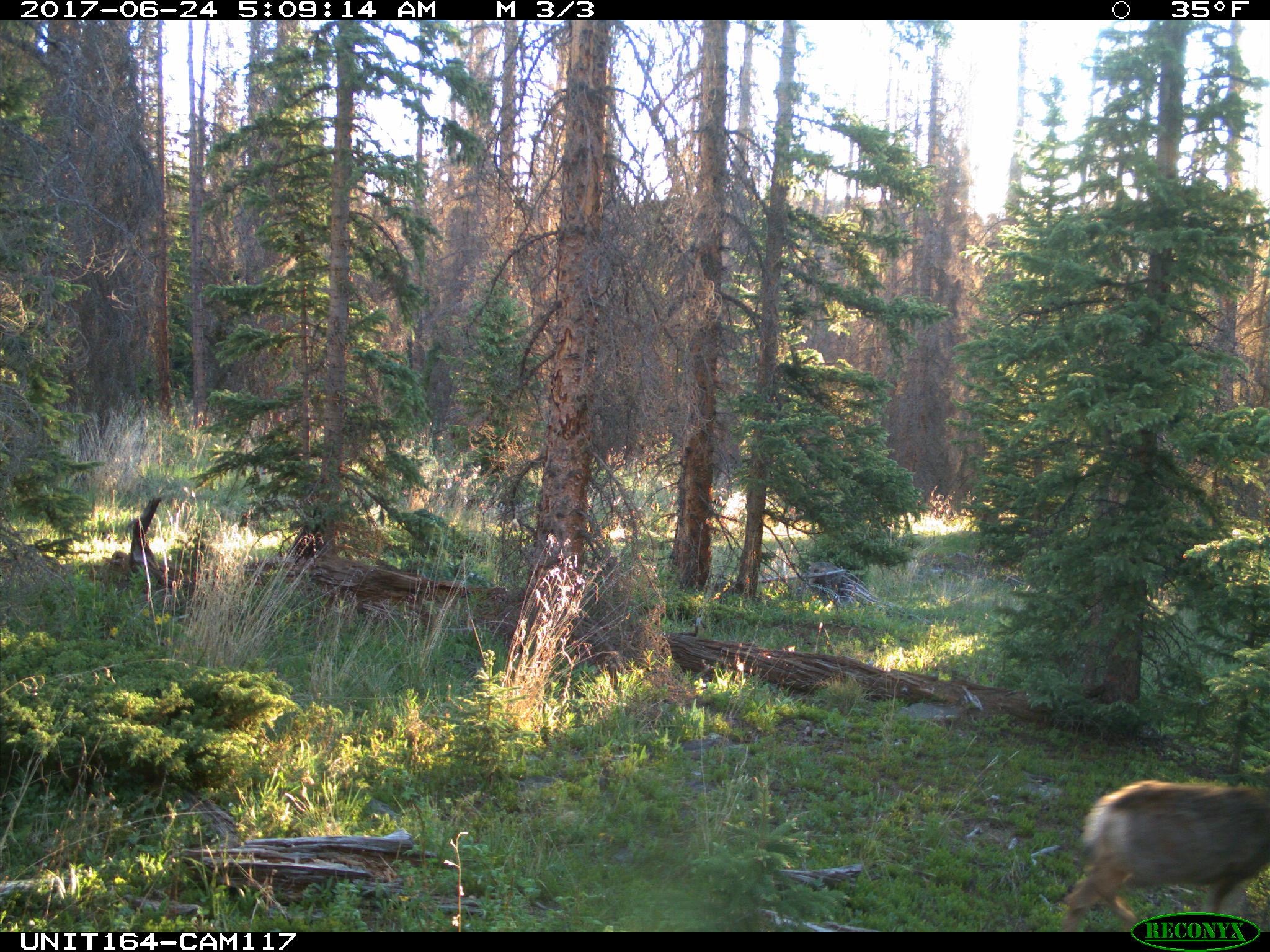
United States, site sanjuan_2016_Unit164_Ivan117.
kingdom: Animalia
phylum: Chordata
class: Mammalia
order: Artiodactyla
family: Cervidae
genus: Odocoileus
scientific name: Odocoileus hemionus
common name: mule deer